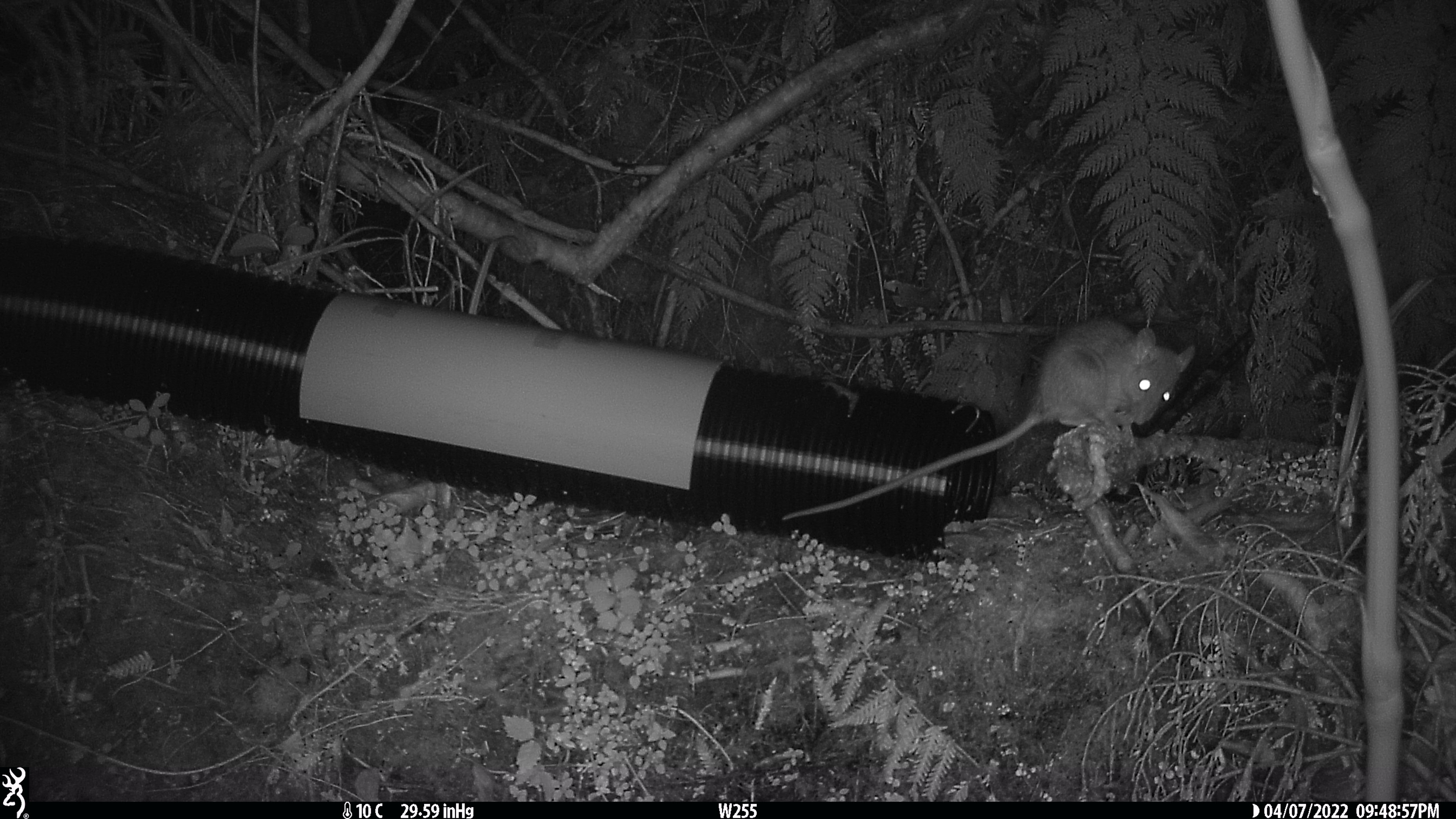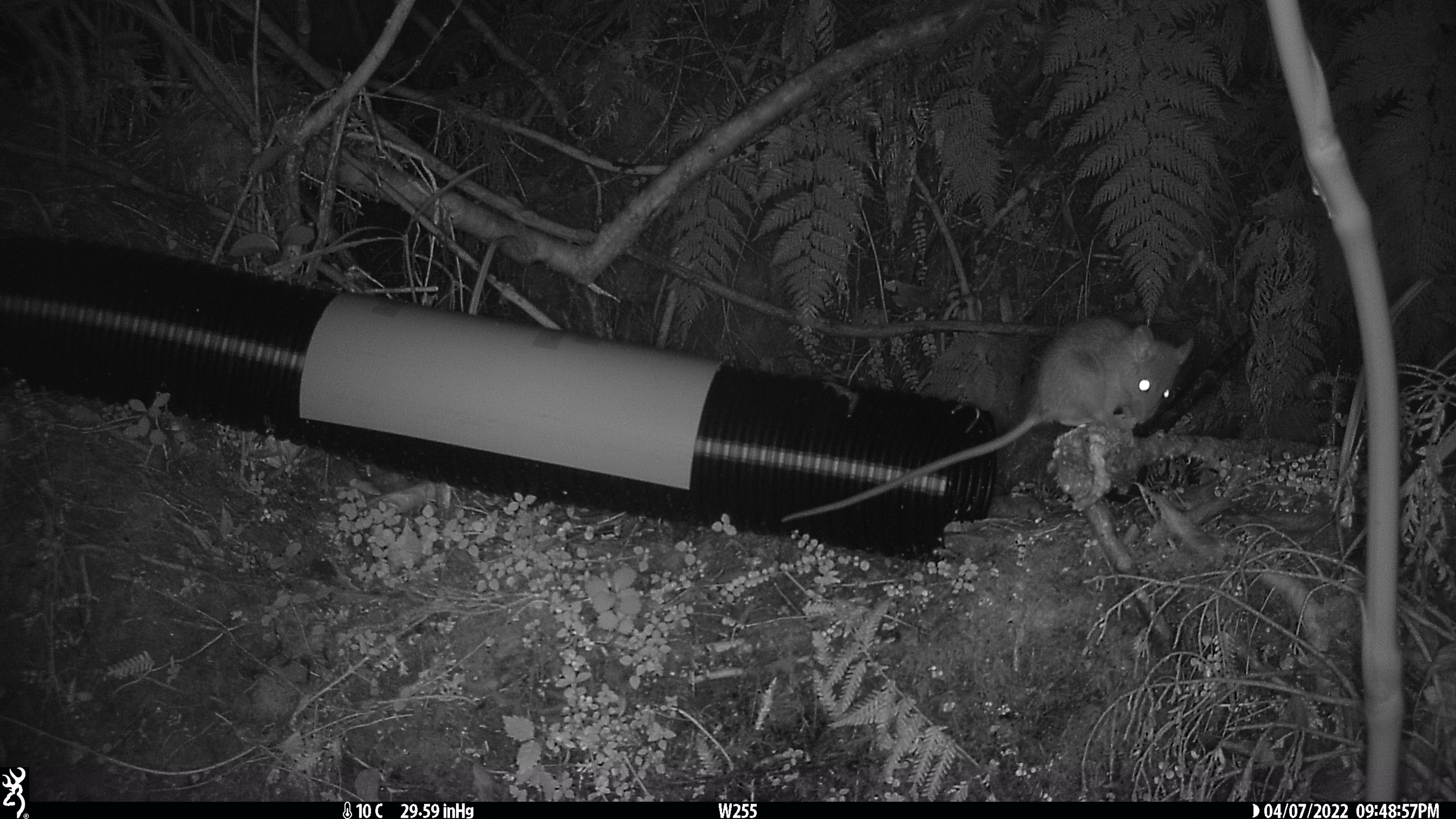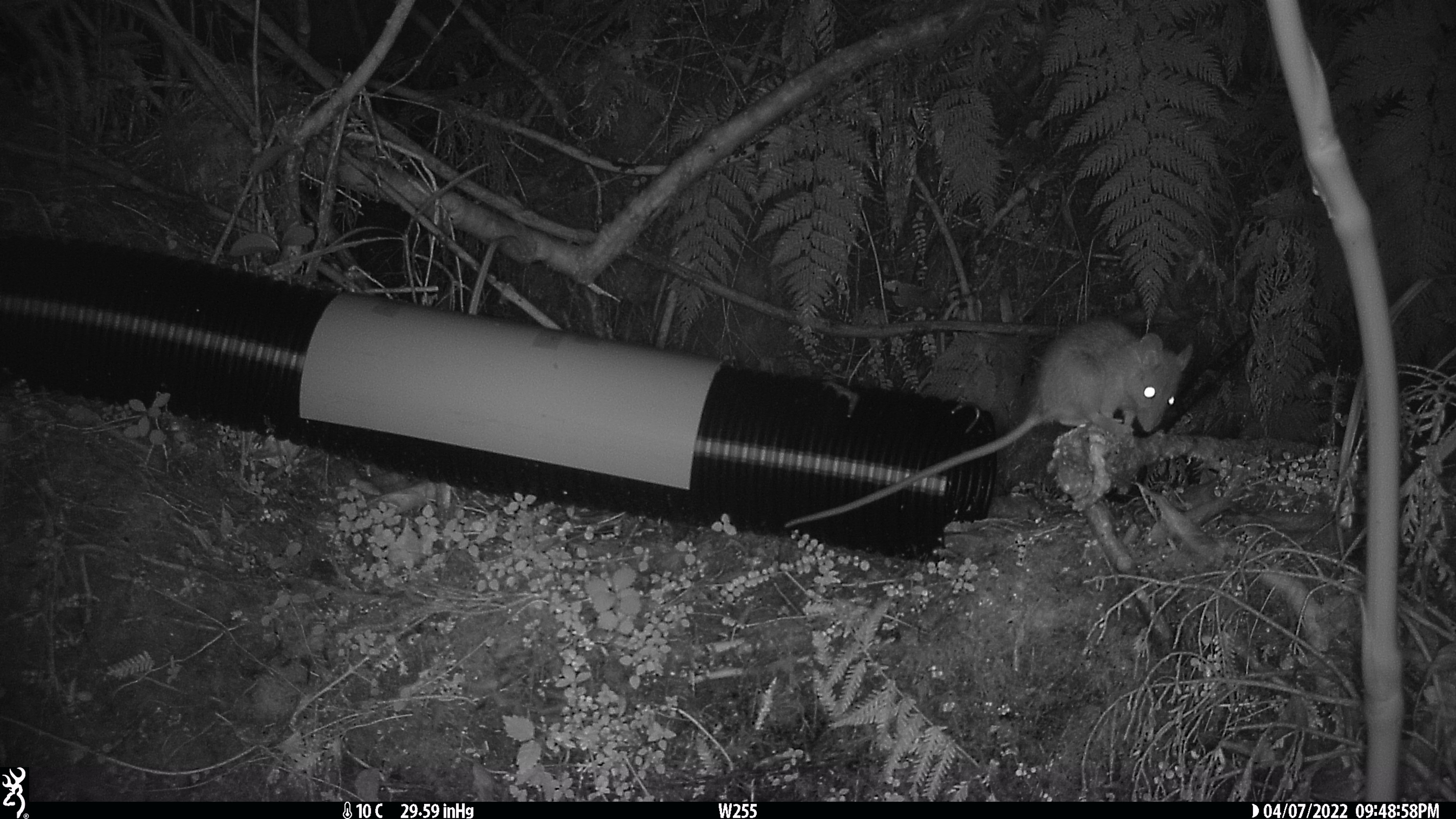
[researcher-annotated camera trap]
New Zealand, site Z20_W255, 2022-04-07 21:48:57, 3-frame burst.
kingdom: Animalia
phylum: Chordata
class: Mammalia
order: Rodentia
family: Muridae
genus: Rattus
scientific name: Rattus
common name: rat